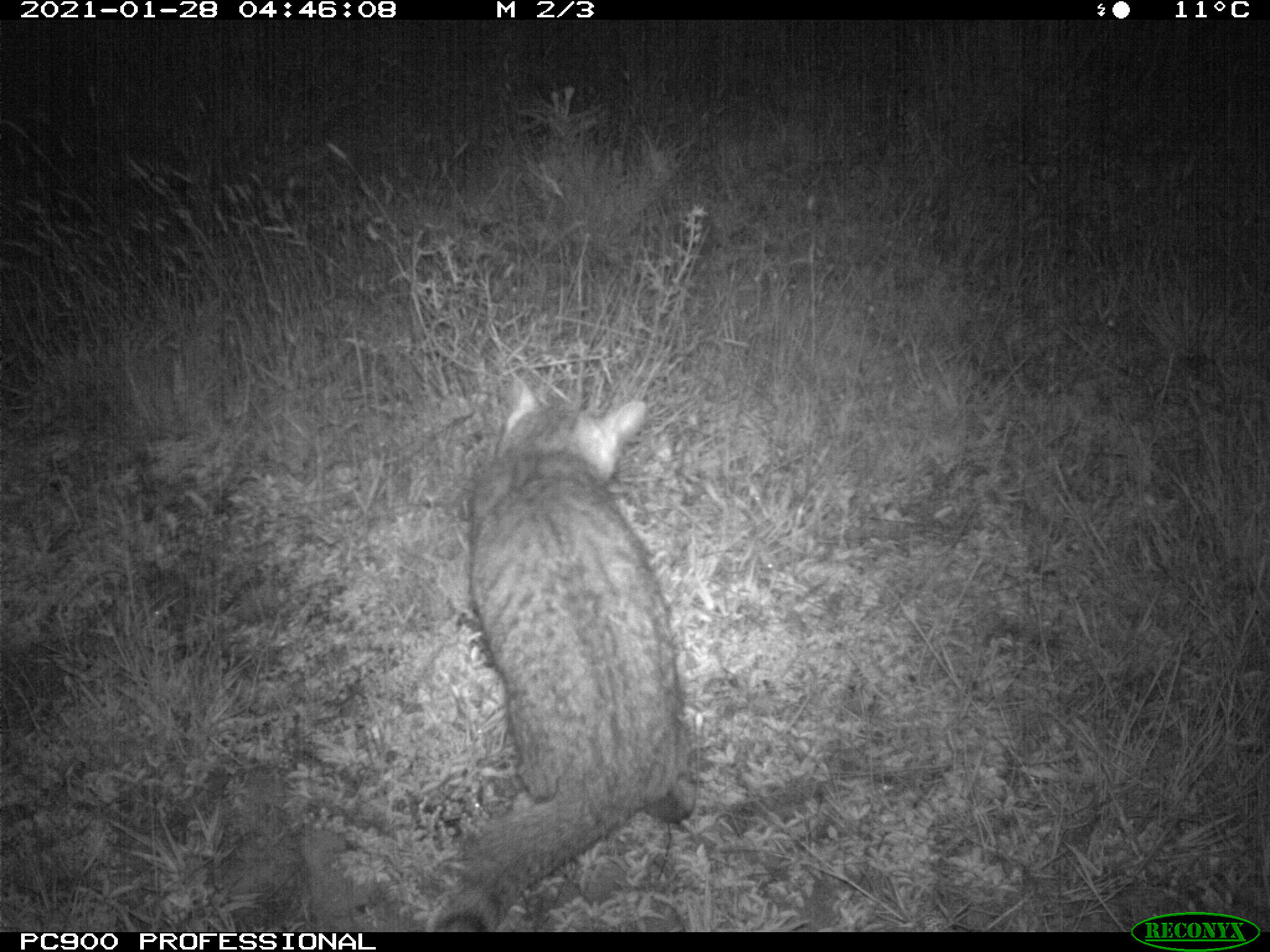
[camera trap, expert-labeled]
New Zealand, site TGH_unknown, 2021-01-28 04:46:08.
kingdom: Animalia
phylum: Chordata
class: Mammalia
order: Carnivora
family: Felidae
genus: Felis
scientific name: Felis catus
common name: domestic cat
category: cat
Cat (domestic cat) (Felis catus).